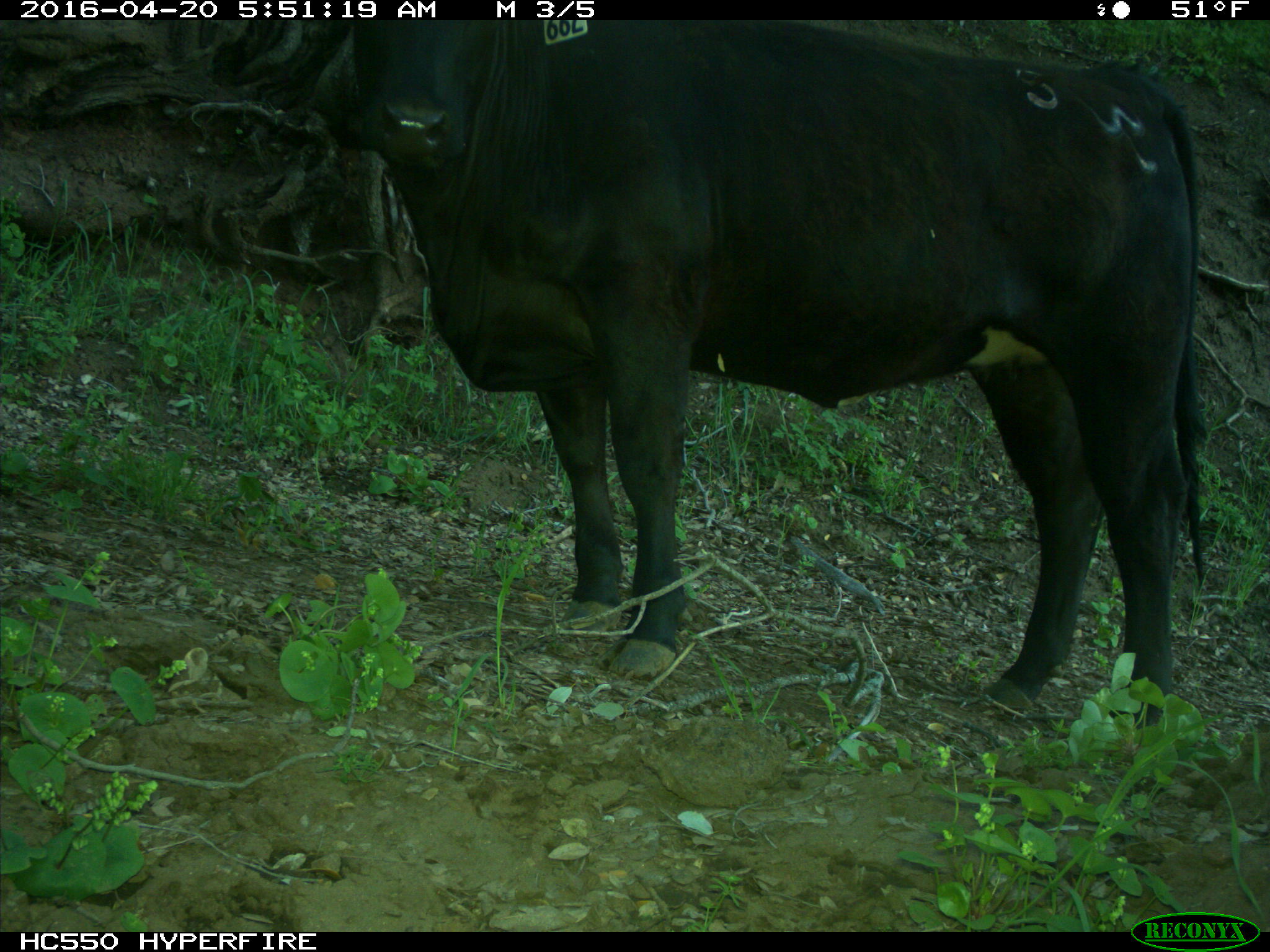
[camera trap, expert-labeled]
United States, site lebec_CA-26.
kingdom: Animalia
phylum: Chordata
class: Mammalia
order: Artiodactyla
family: Bovidae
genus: Bos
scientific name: Bos taurus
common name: domestic cow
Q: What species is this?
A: Bos taurus (domestic cow).